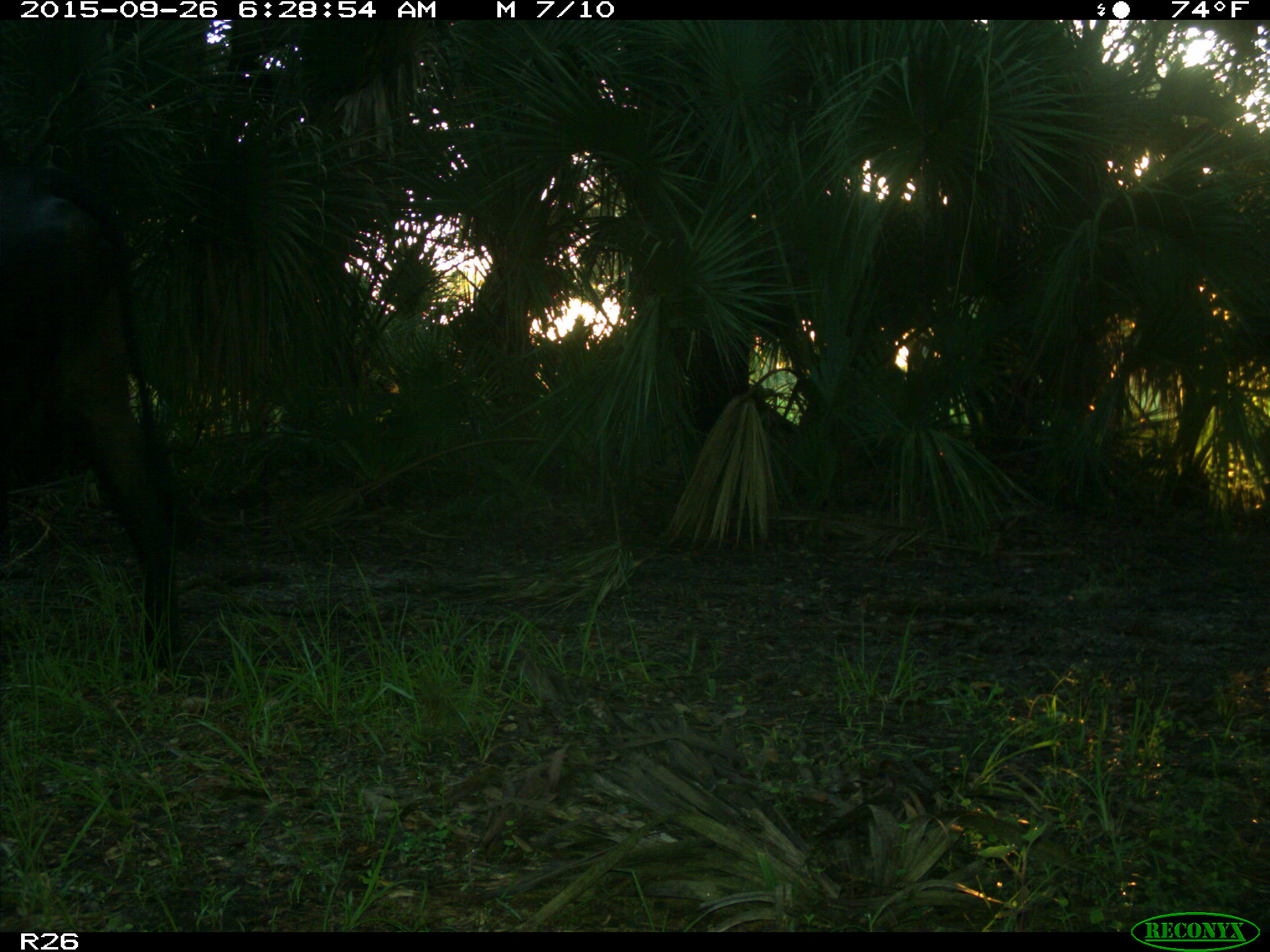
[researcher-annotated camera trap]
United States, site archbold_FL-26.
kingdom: Animalia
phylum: Chordata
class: Mammalia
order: Artiodactyla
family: Bovidae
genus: Bos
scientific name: Bos taurus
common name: domestic cow